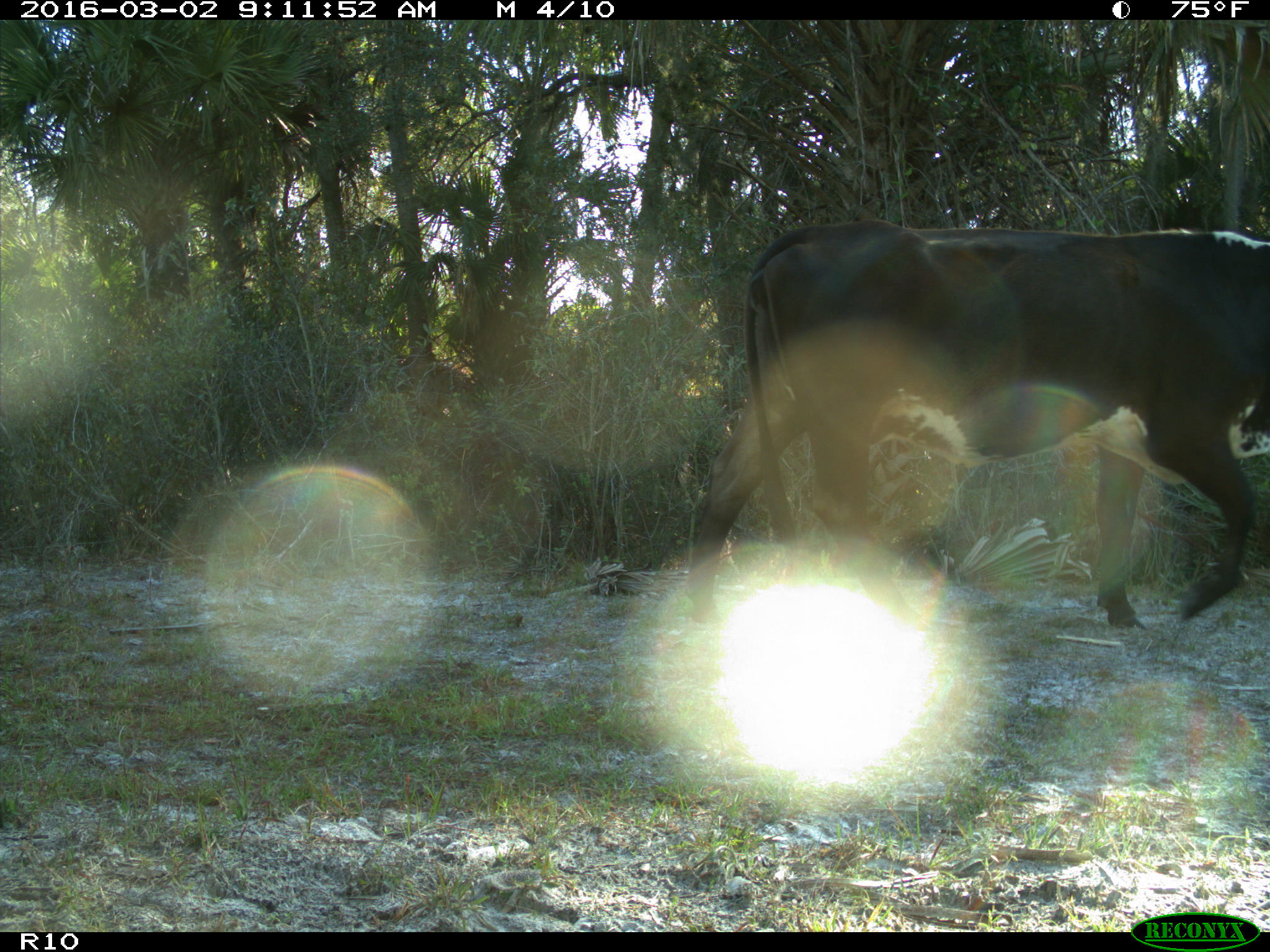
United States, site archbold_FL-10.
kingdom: Animalia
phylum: Chordata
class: Mammalia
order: Artiodactyla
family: Bovidae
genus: Bos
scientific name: Bos taurus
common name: domestic cow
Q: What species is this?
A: Bos taurus (domestic cow).